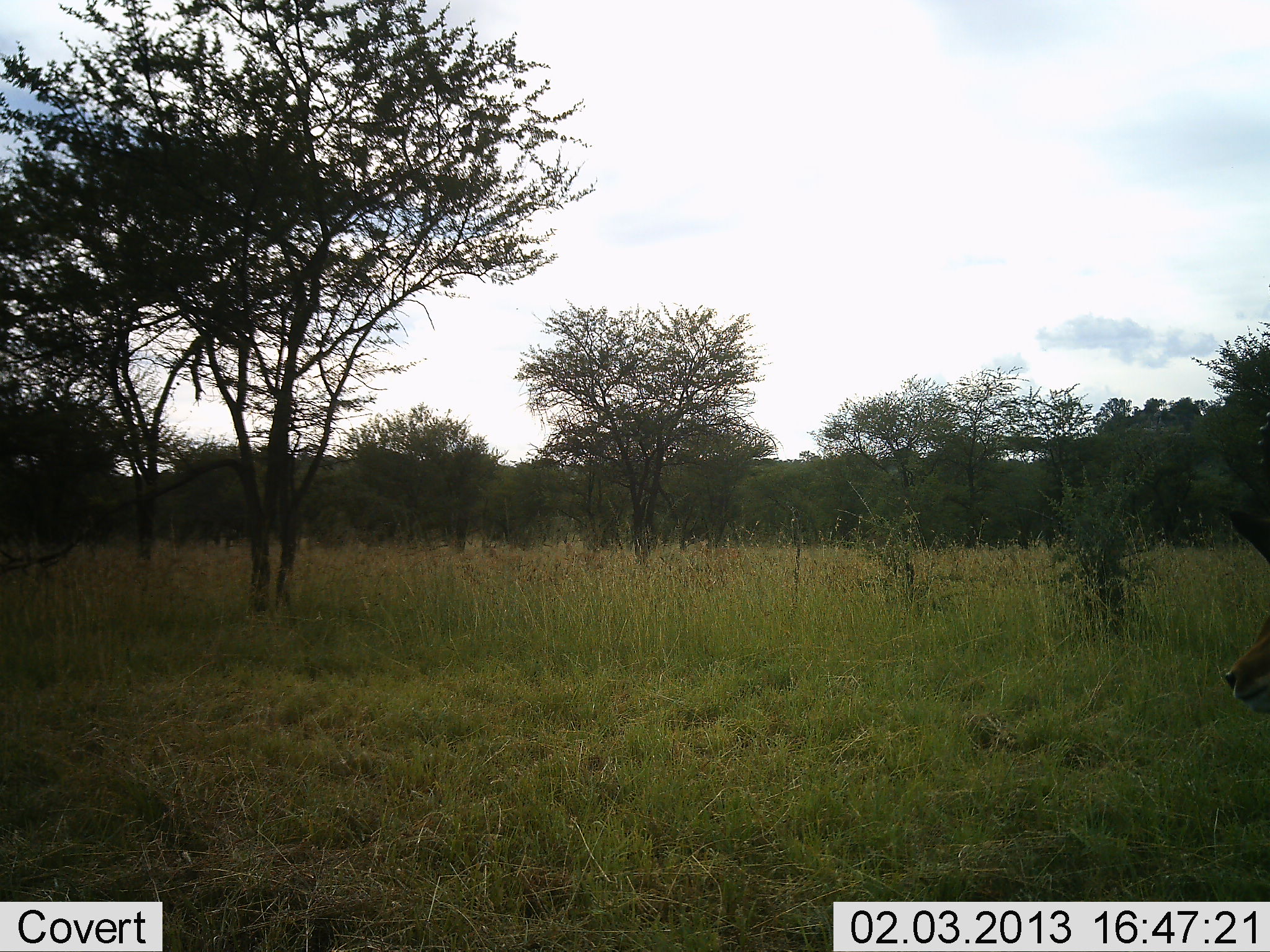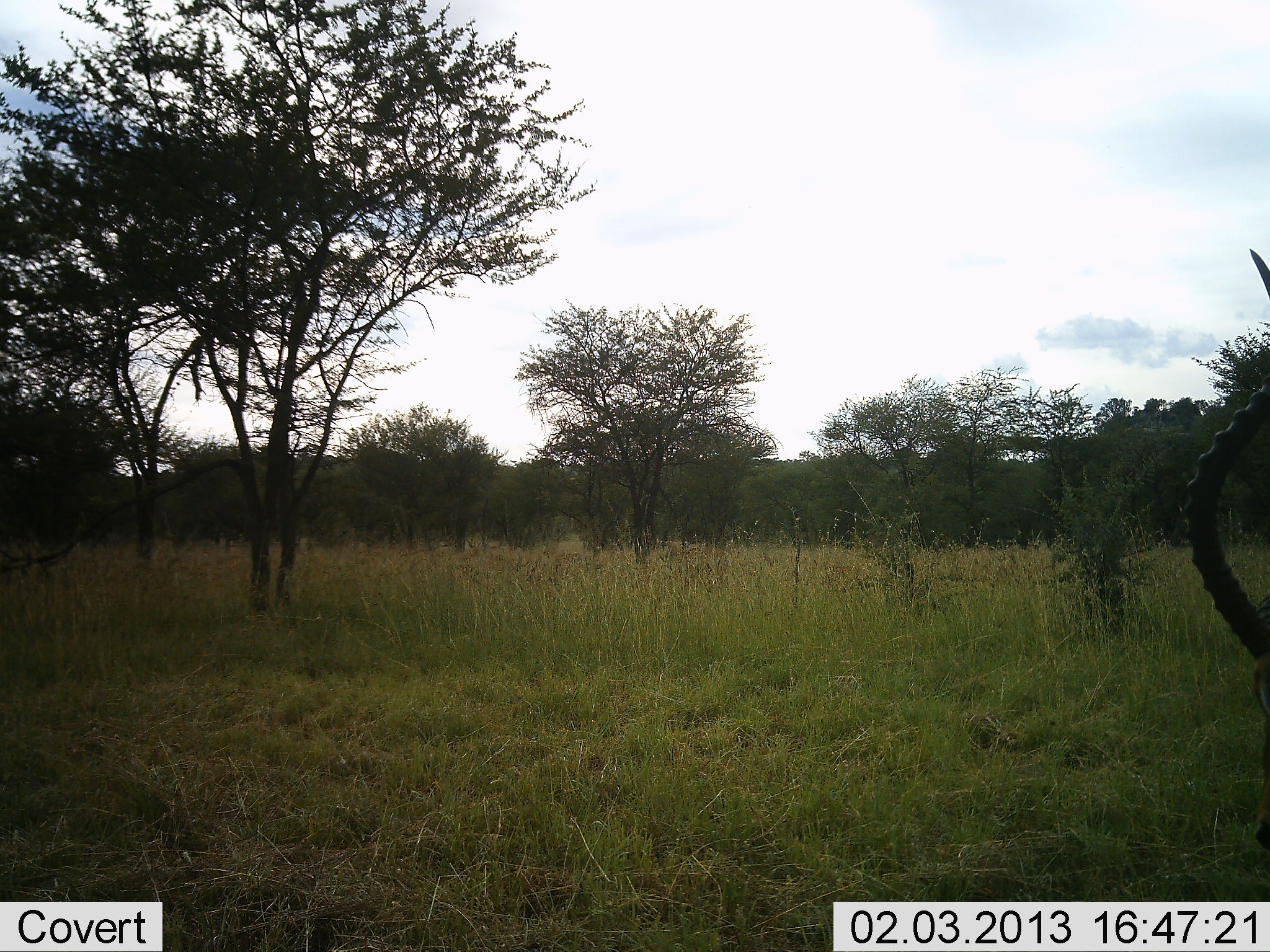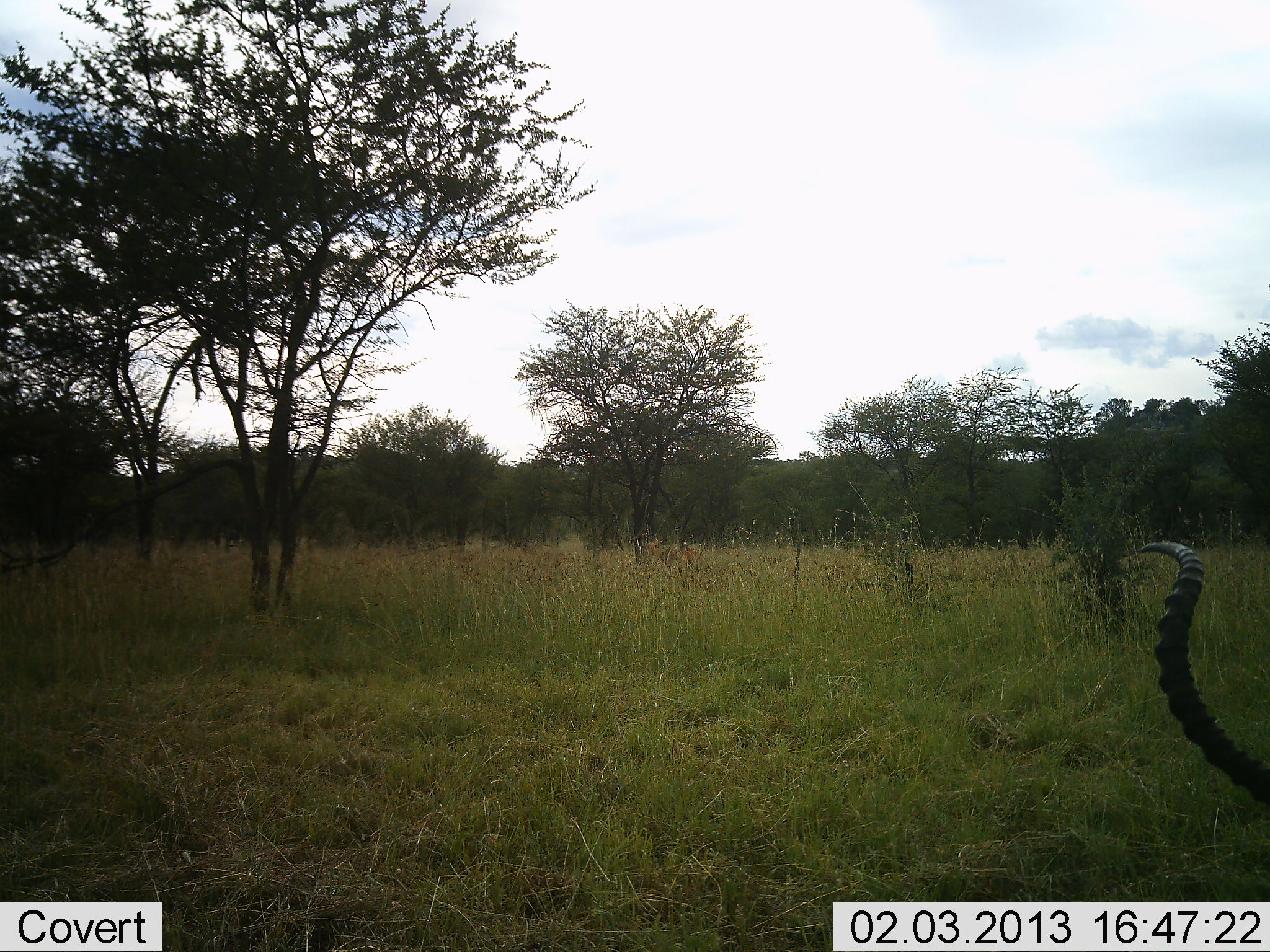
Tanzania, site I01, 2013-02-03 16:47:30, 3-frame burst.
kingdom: Animalia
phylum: Chordata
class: Mammalia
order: Artiodactyla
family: Bovidae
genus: Aepyceros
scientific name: Aepyceros melampus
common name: impala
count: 1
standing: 35%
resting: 6%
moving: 41%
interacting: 0%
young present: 0%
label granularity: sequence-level